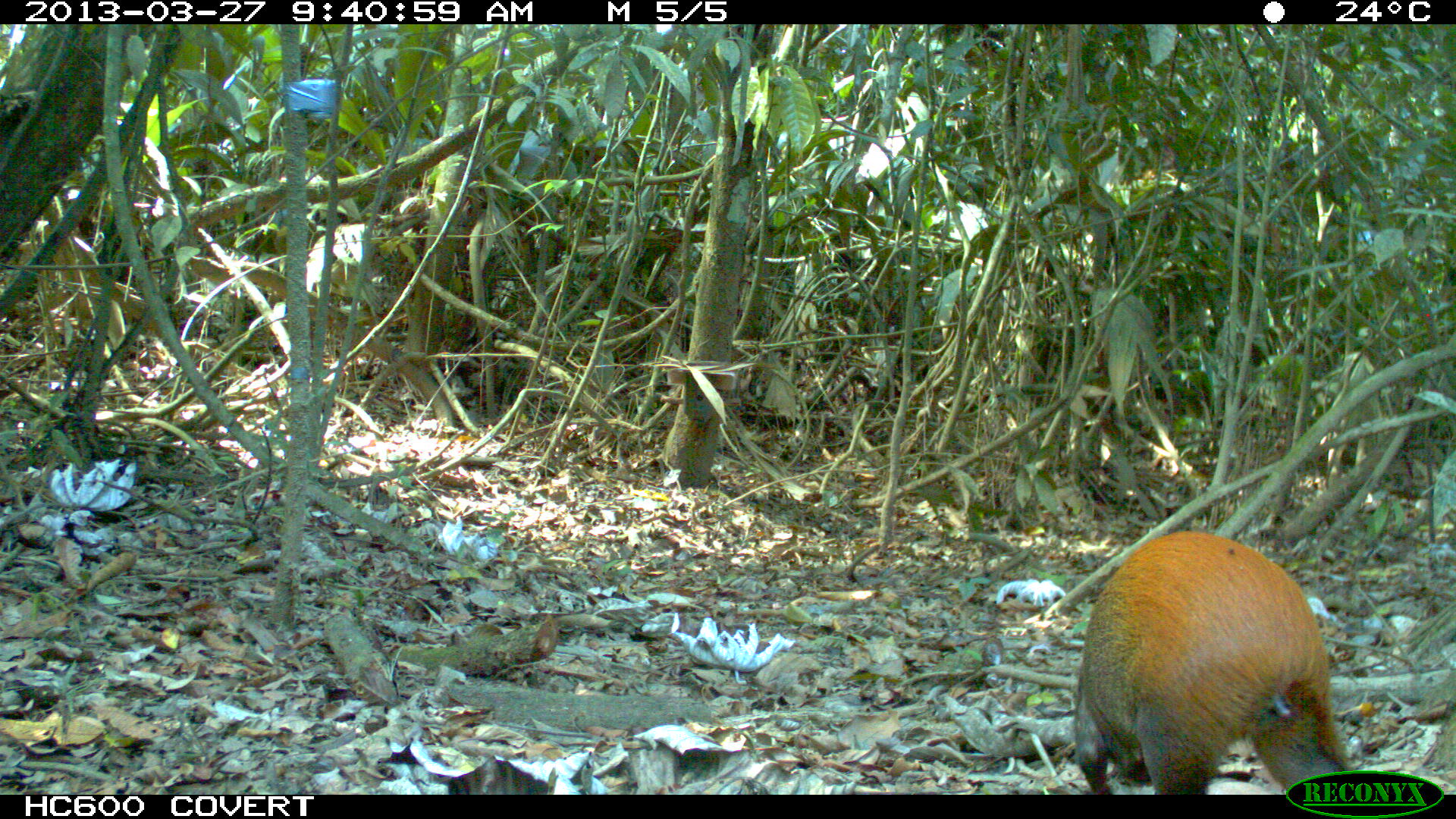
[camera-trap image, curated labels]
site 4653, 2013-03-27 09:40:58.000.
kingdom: Animalia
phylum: Chordata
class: Mammalia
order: Rodentia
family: Dasyproctidae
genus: Dasyprocta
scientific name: Dasyprocta leporina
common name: red-rumped agouti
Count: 1.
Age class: adult.